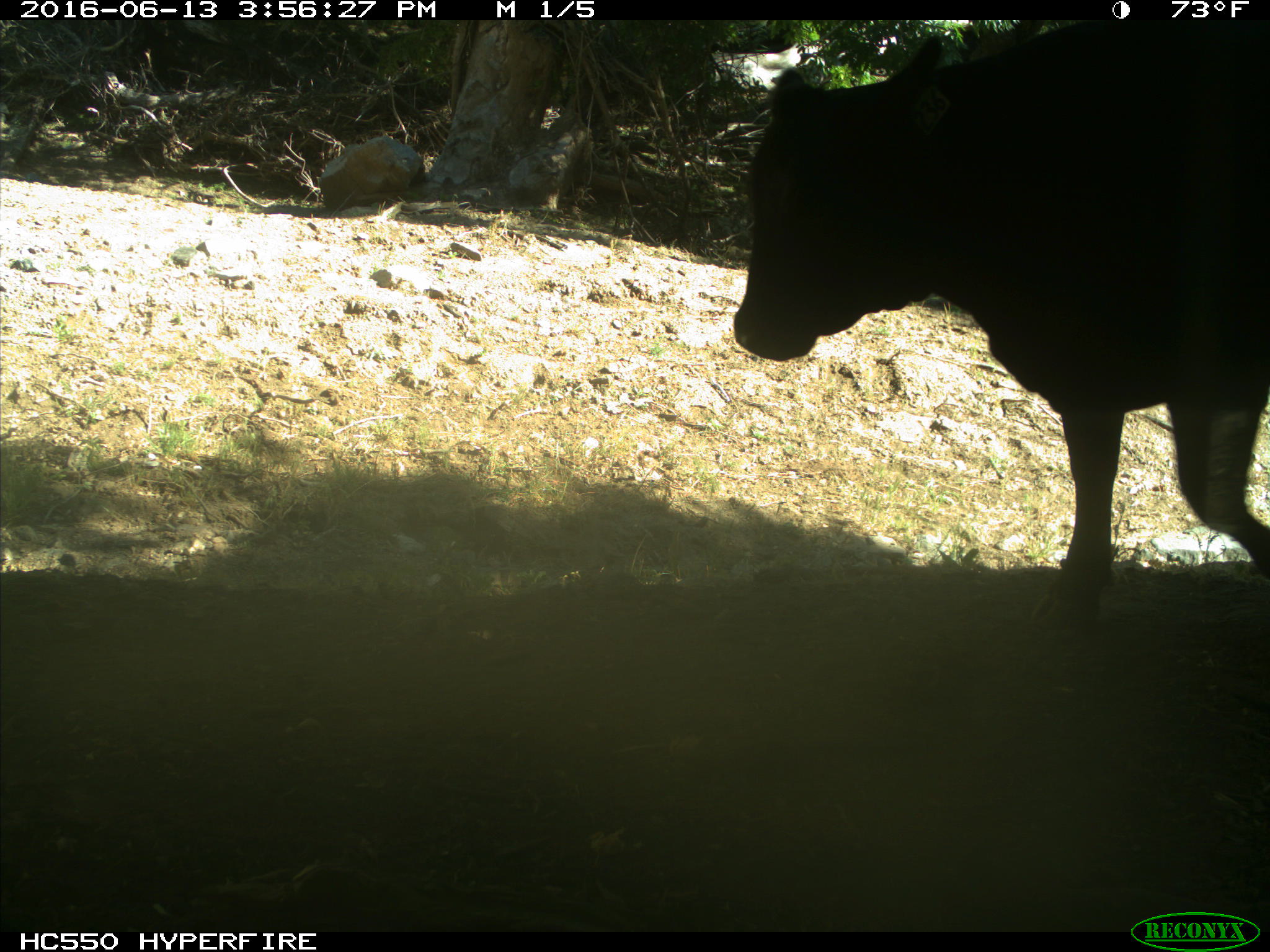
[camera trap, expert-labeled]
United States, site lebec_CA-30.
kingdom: Animalia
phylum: Chordata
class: Mammalia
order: Artiodactyla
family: Bovidae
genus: Bos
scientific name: Bos taurus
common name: domestic cow